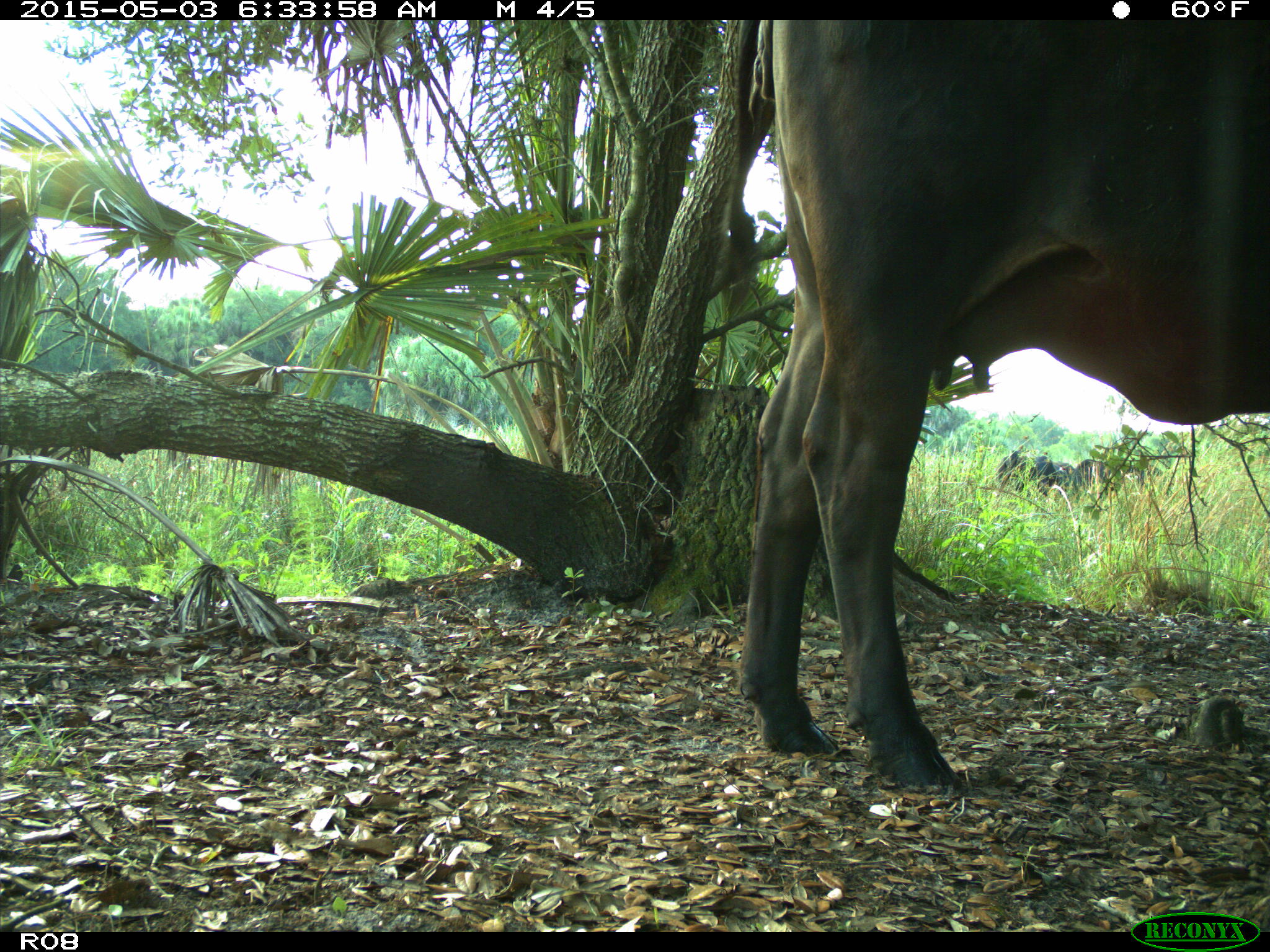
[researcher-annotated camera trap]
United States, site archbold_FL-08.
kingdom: Animalia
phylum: Chordata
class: Mammalia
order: Artiodactyla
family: Bovidae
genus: Bos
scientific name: Bos taurus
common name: domestic cow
Bos taurus (domestic cow).